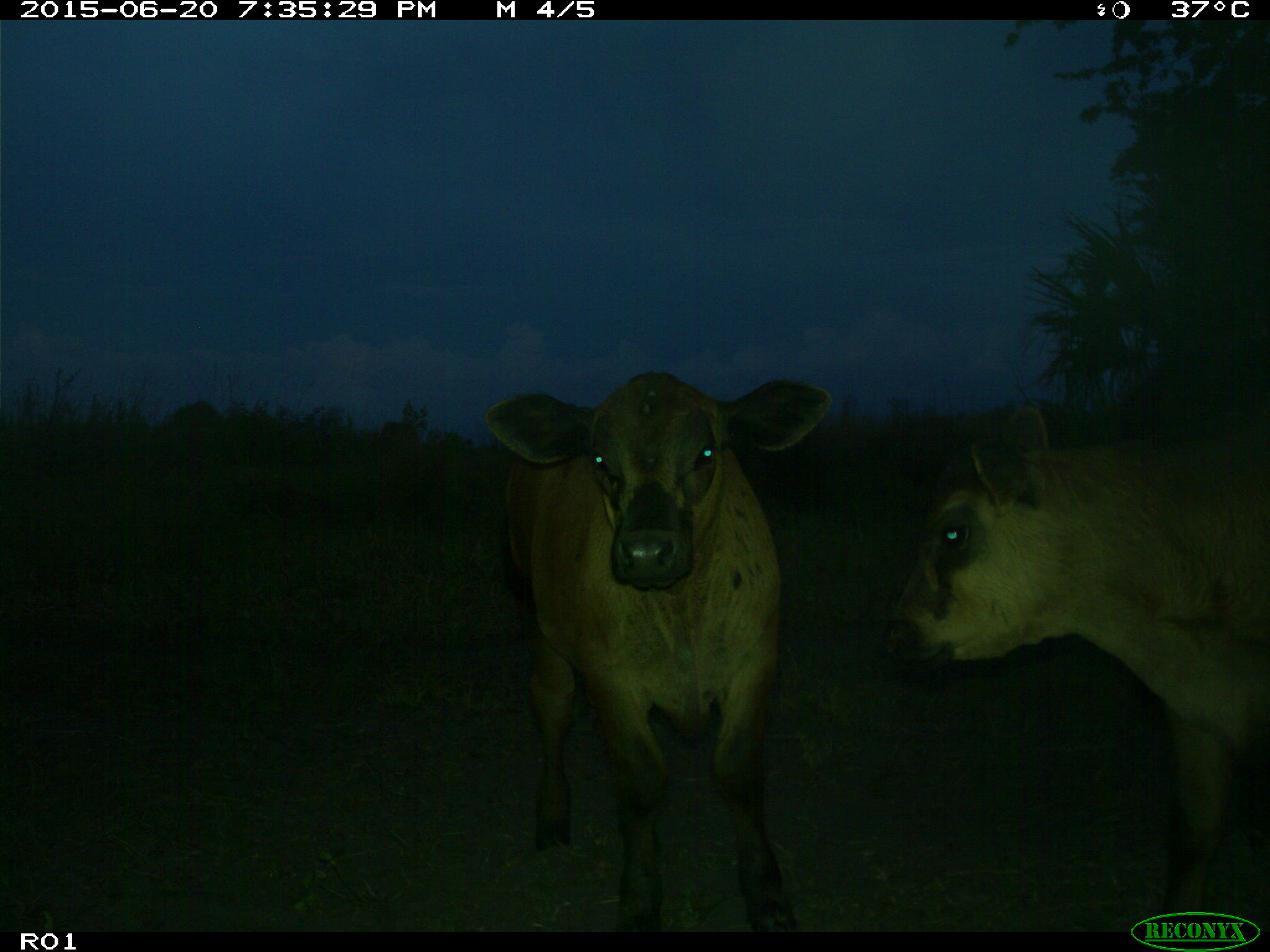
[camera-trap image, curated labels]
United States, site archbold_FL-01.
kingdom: Animalia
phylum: Chordata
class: Mammalia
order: Artiodactyla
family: Bovidae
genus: Bos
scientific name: Bos taurus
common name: domestic cow